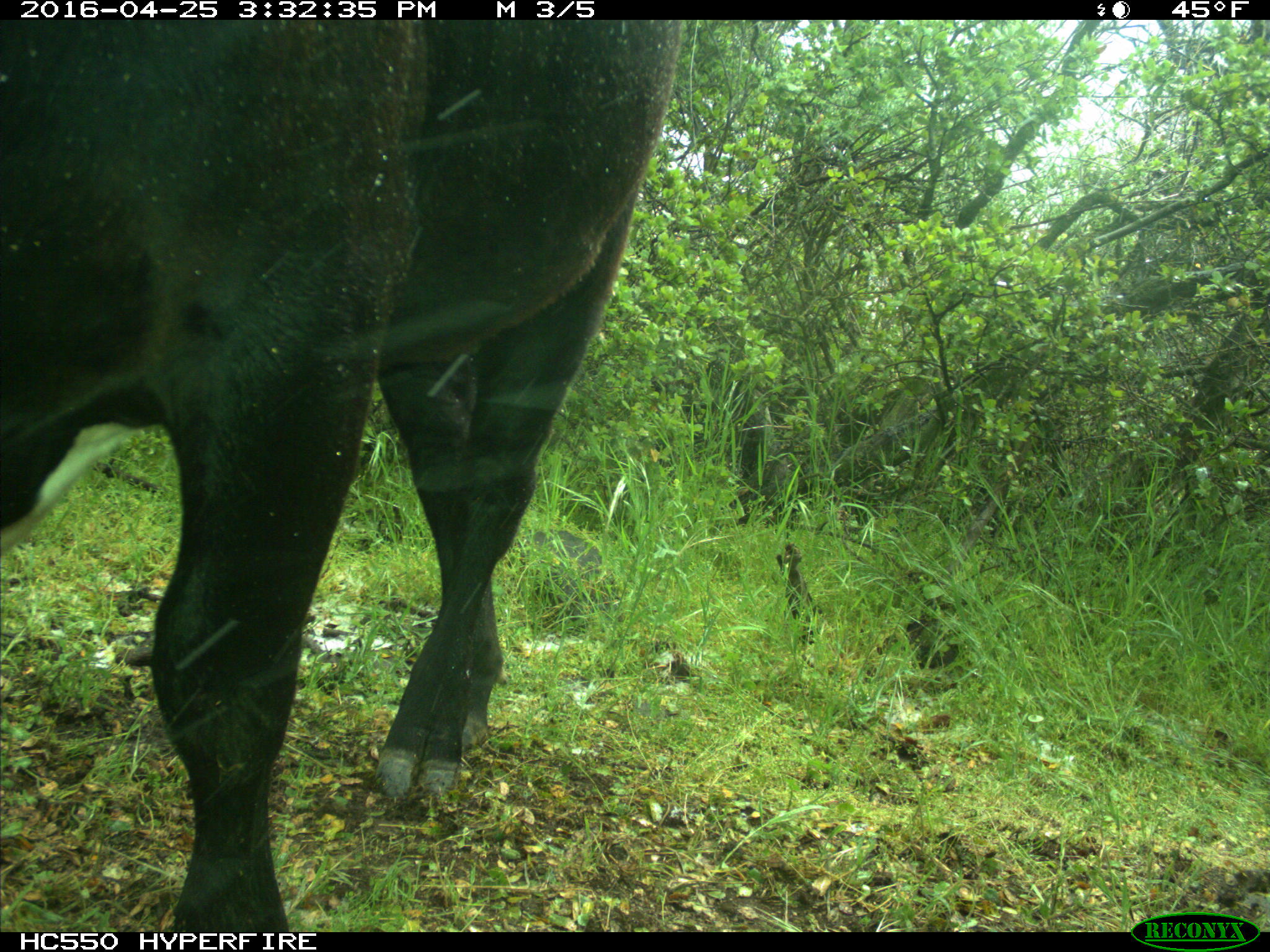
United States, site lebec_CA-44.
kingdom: Animalia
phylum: Chordata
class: Mammalia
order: Artiodactyla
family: Bovidae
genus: Bos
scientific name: Bos taurus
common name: domestic cow